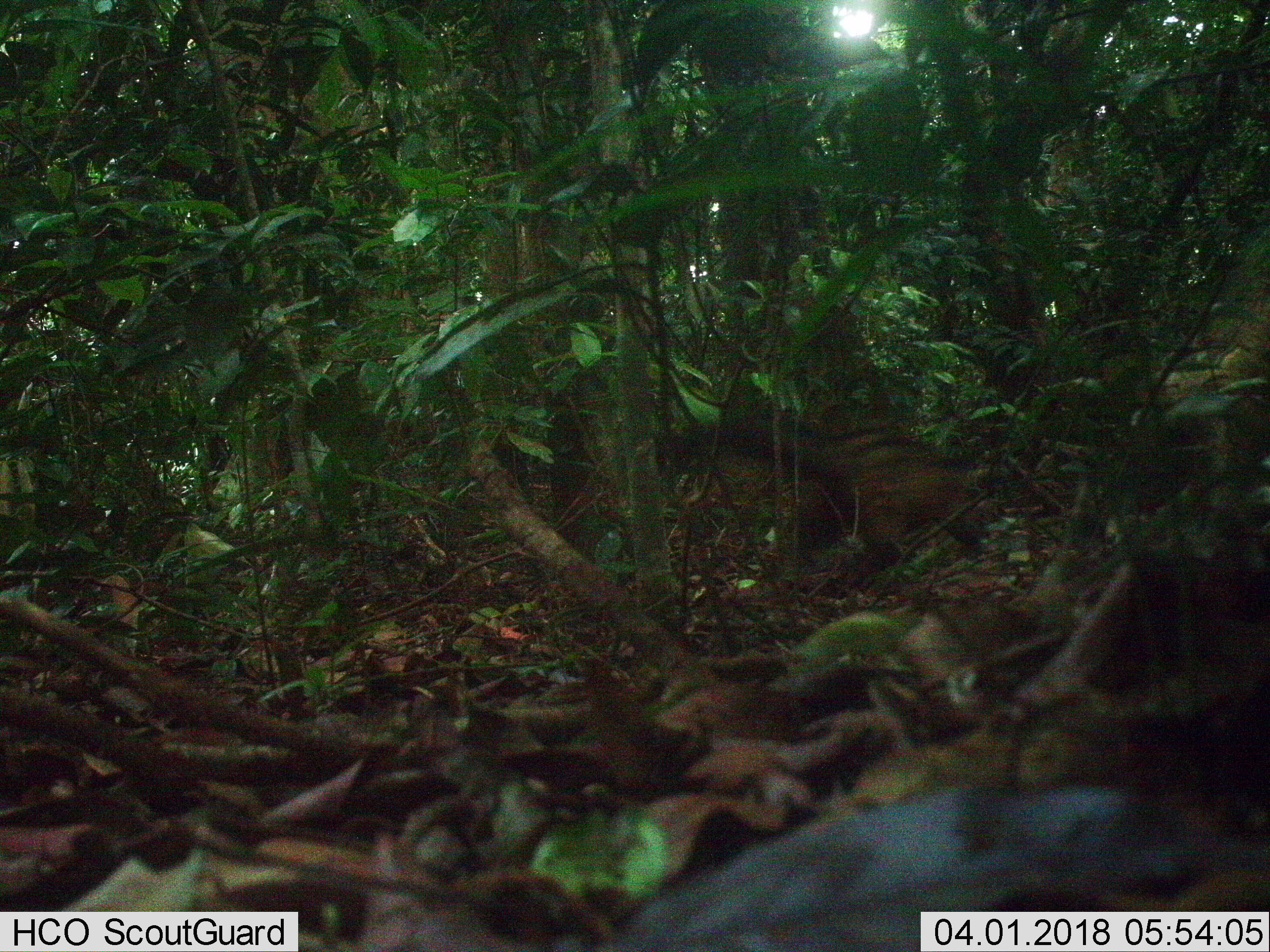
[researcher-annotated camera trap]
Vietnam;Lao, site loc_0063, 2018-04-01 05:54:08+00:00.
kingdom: Animalia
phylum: Chordata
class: Mammalia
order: Carnivora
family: Viverridae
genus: Paradoxurus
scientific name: Paradoxurus hermaphroditus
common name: common palm civet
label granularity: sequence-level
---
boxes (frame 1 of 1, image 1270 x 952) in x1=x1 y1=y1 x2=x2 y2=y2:
common palm civet: x1=655 y1=409 x2=1004 y2=570